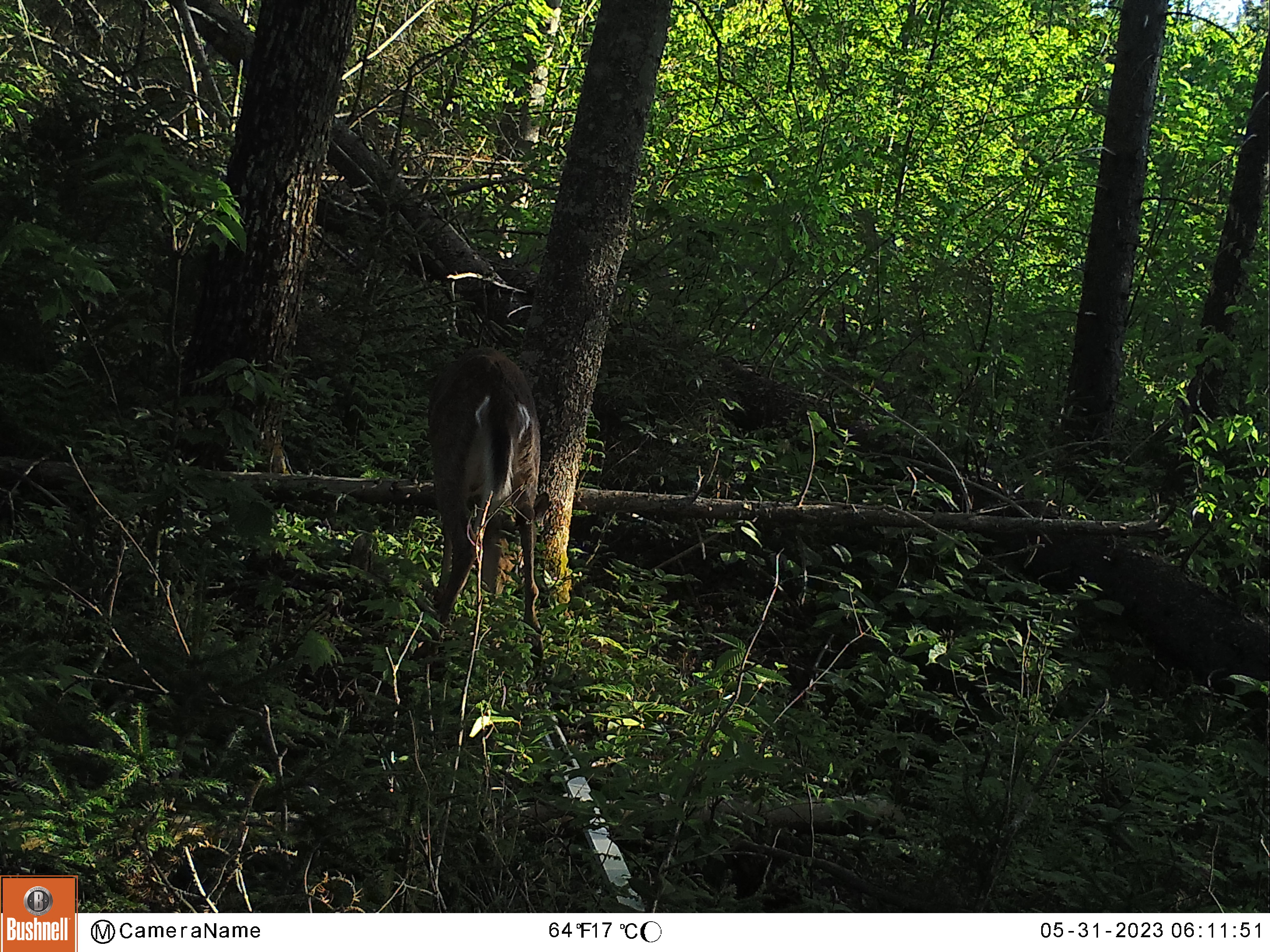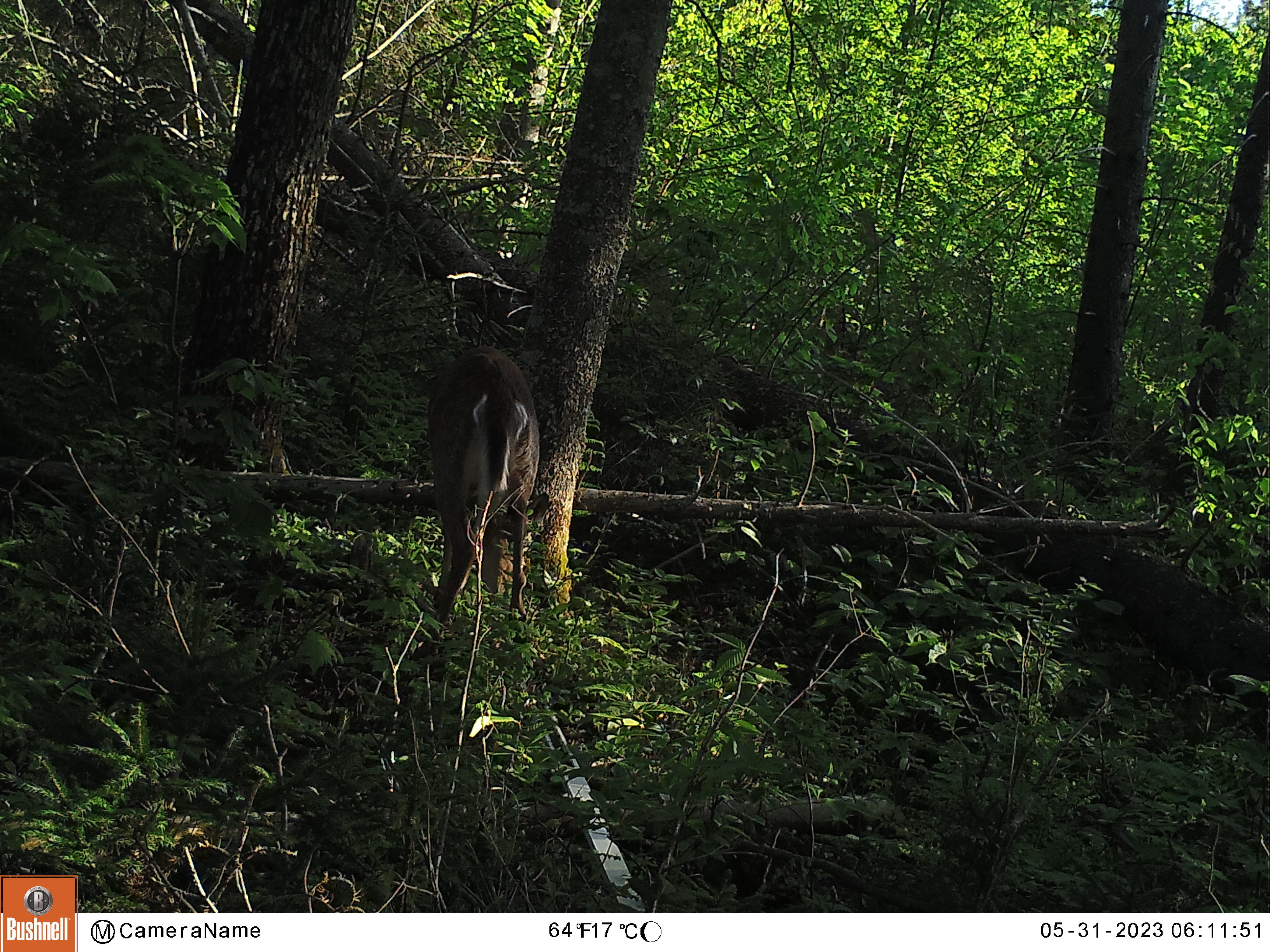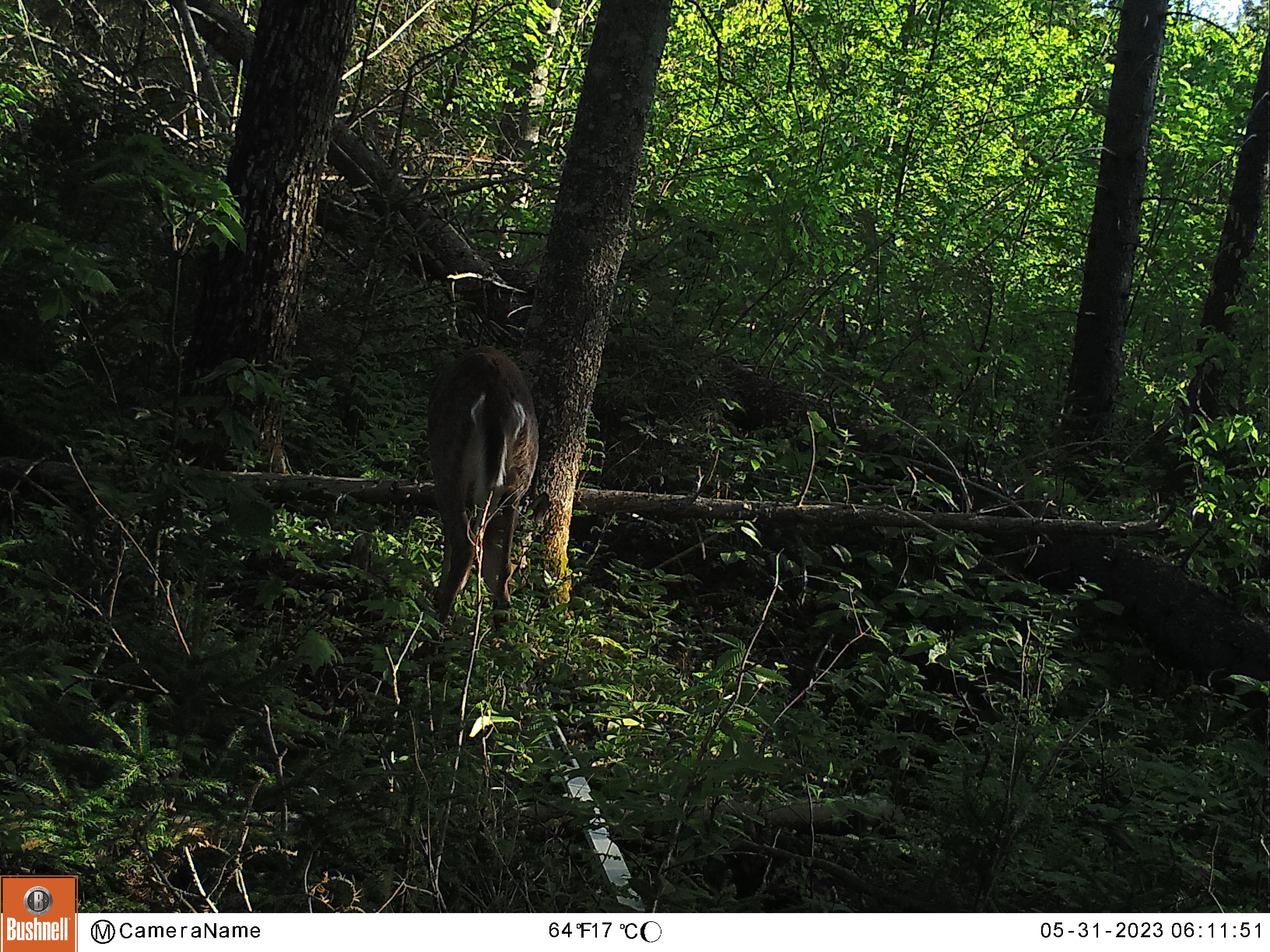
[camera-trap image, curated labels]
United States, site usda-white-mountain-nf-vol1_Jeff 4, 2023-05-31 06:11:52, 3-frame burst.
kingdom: Animalia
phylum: Chordata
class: Mammalia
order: Artiodactyla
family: Cervidae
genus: Odocoileus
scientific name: Odocoileus virginianus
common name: white-tailed deer